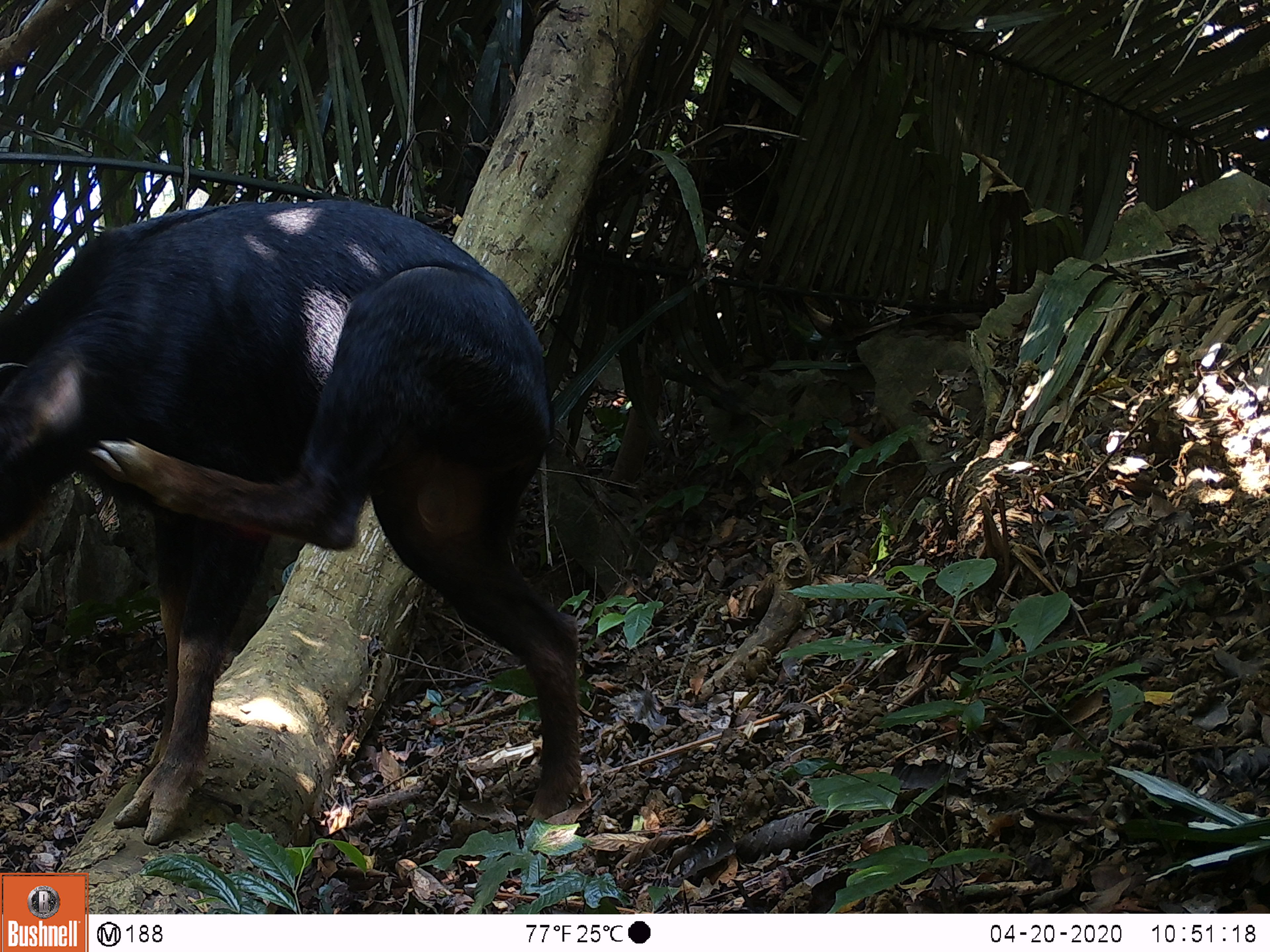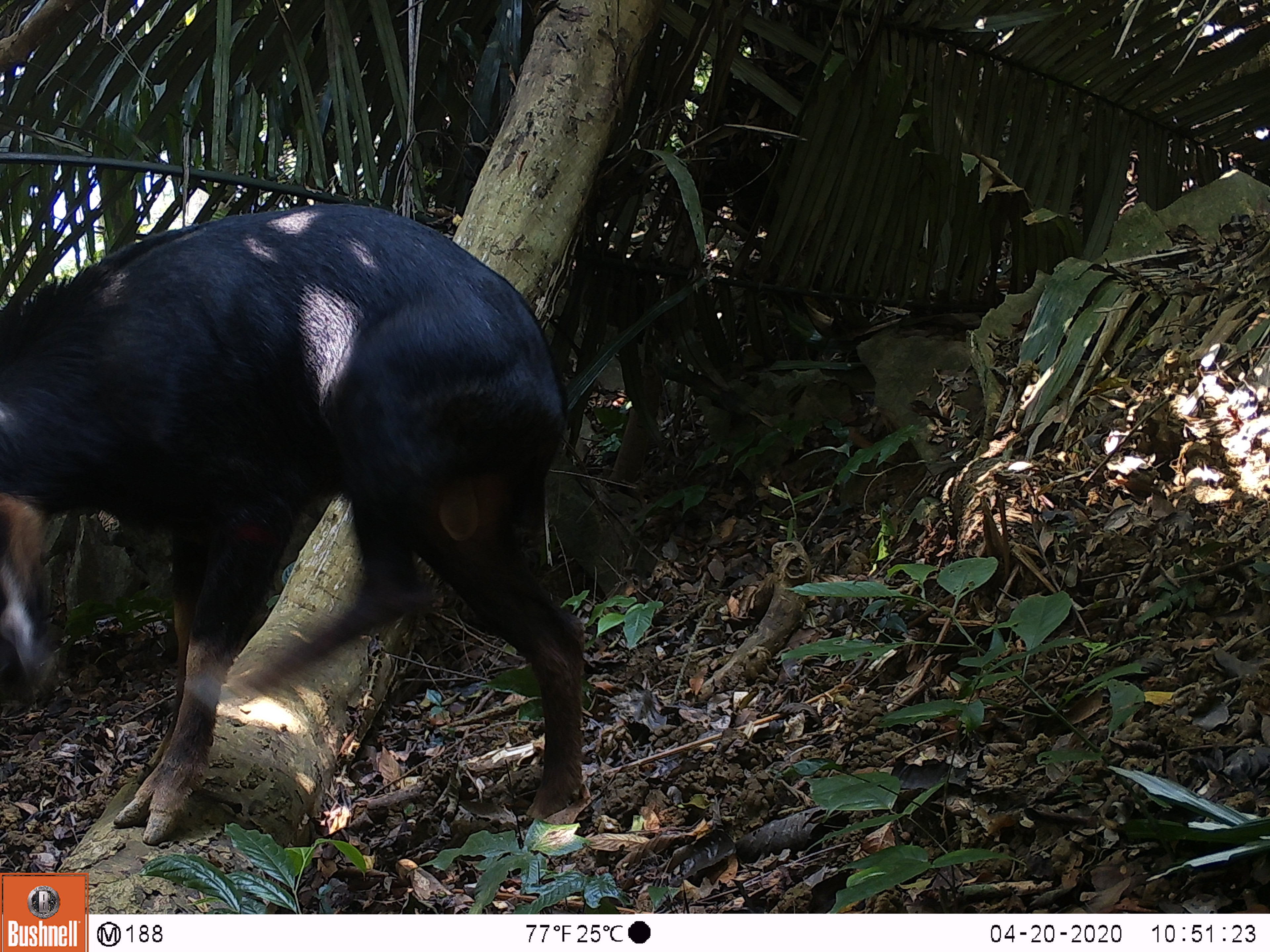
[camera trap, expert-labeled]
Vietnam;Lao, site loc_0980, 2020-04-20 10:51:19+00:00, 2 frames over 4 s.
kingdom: Animalia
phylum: Chordata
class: Mammalia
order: Artiodactyla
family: Bovidae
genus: Capricornis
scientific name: Capricornis sumatraensis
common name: chinese serow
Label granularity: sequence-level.